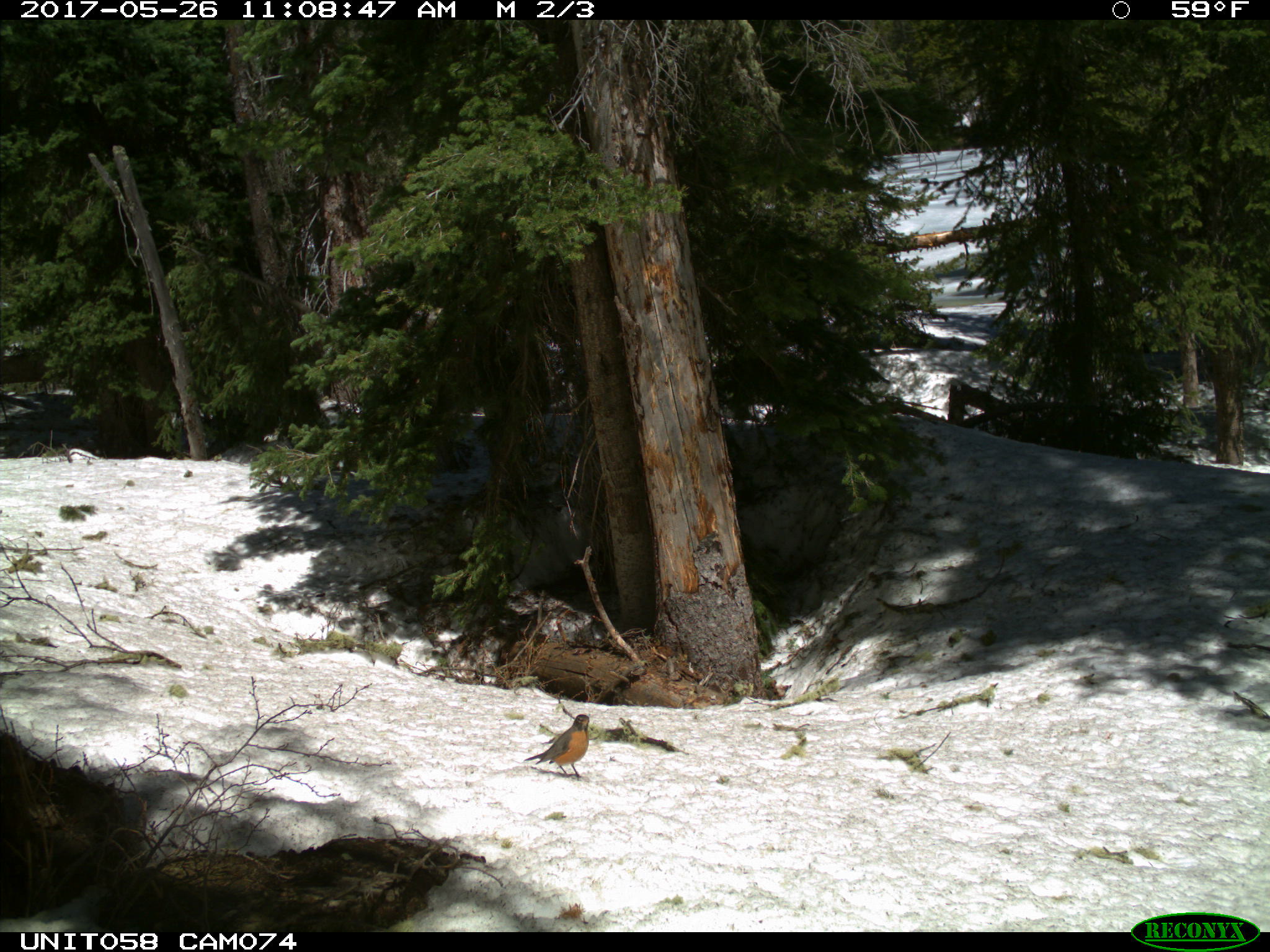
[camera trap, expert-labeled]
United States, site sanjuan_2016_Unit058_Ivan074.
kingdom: Animalia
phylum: Chordata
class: Aves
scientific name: Aves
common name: birds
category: unidentified bird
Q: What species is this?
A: Unidentified bird (birds) (Aves).